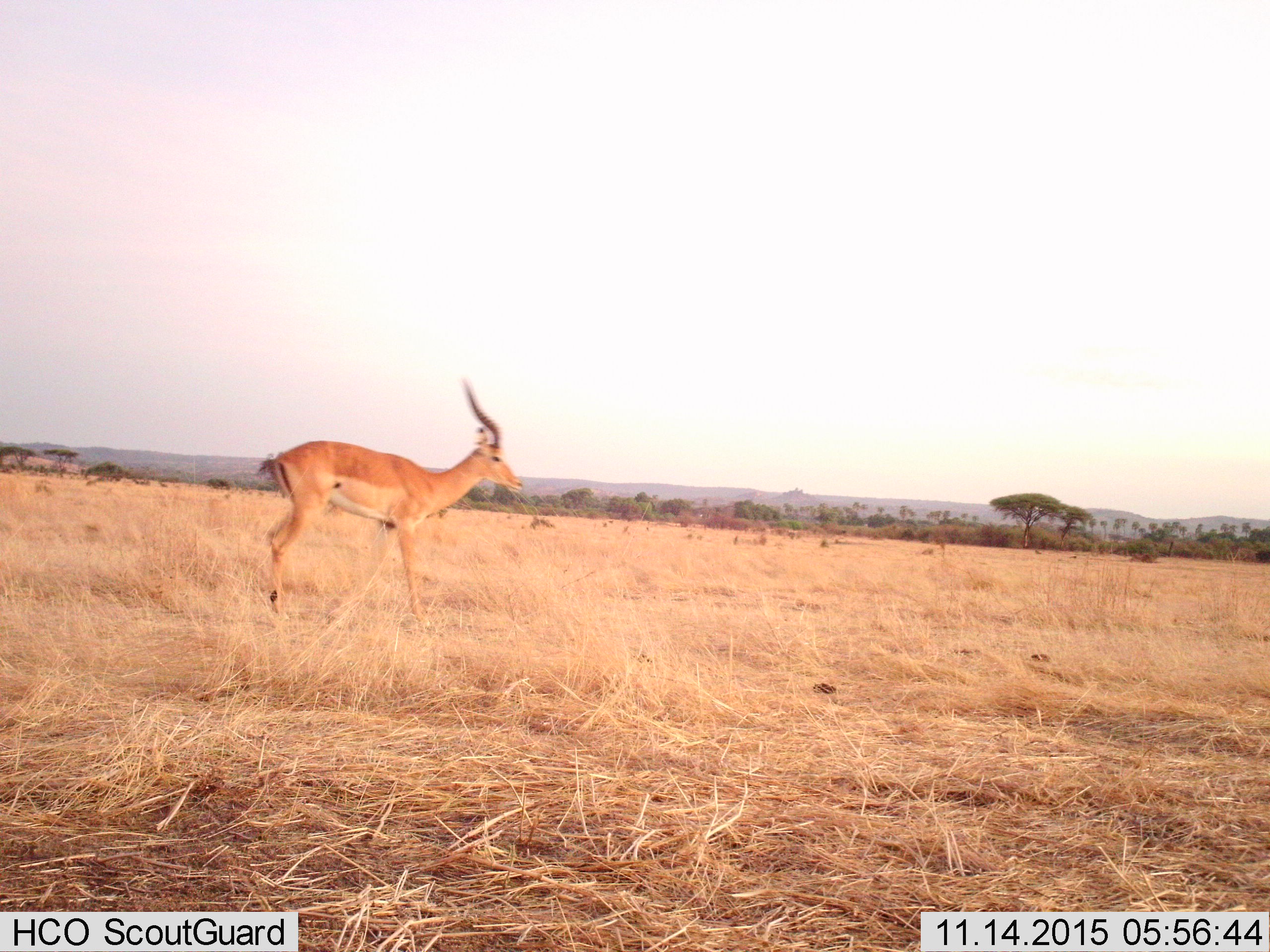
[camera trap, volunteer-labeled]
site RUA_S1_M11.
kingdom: Animalia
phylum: Chordata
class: Mammalia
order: Artiodactyla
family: Bovidae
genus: Aepyceros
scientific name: Aepyceros melampus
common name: impala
Impala (Aepyceros melampus), count 1. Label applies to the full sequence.